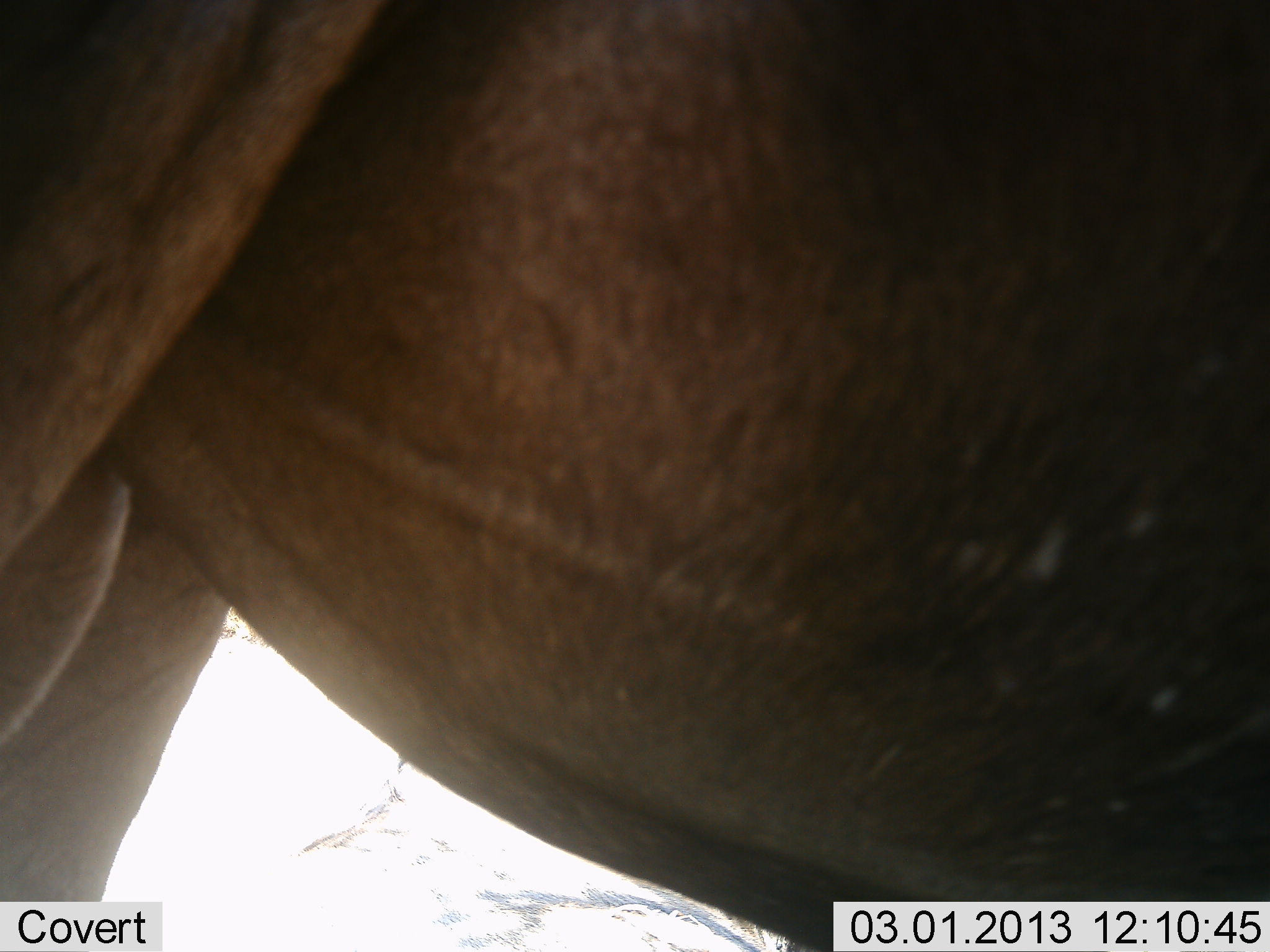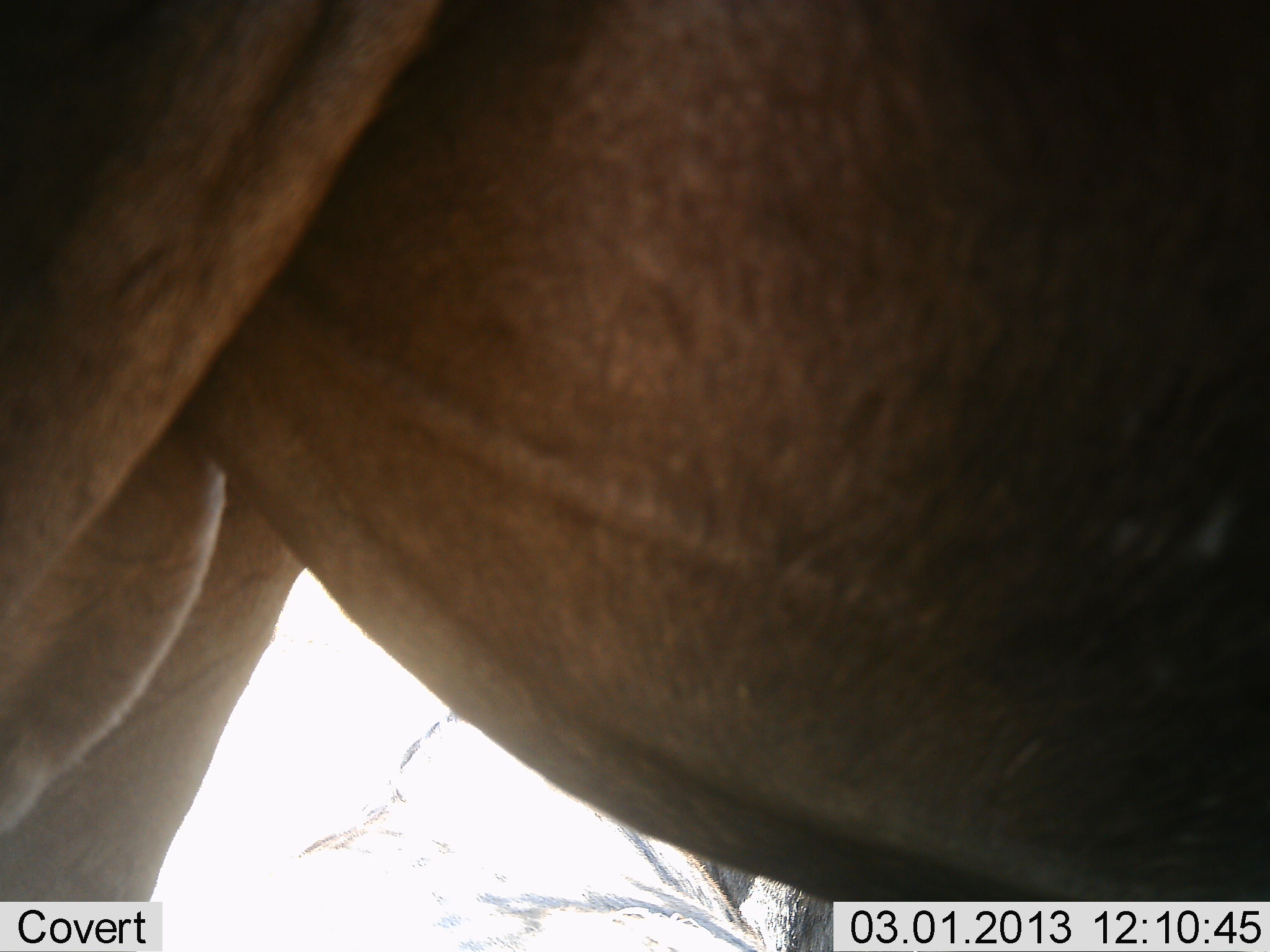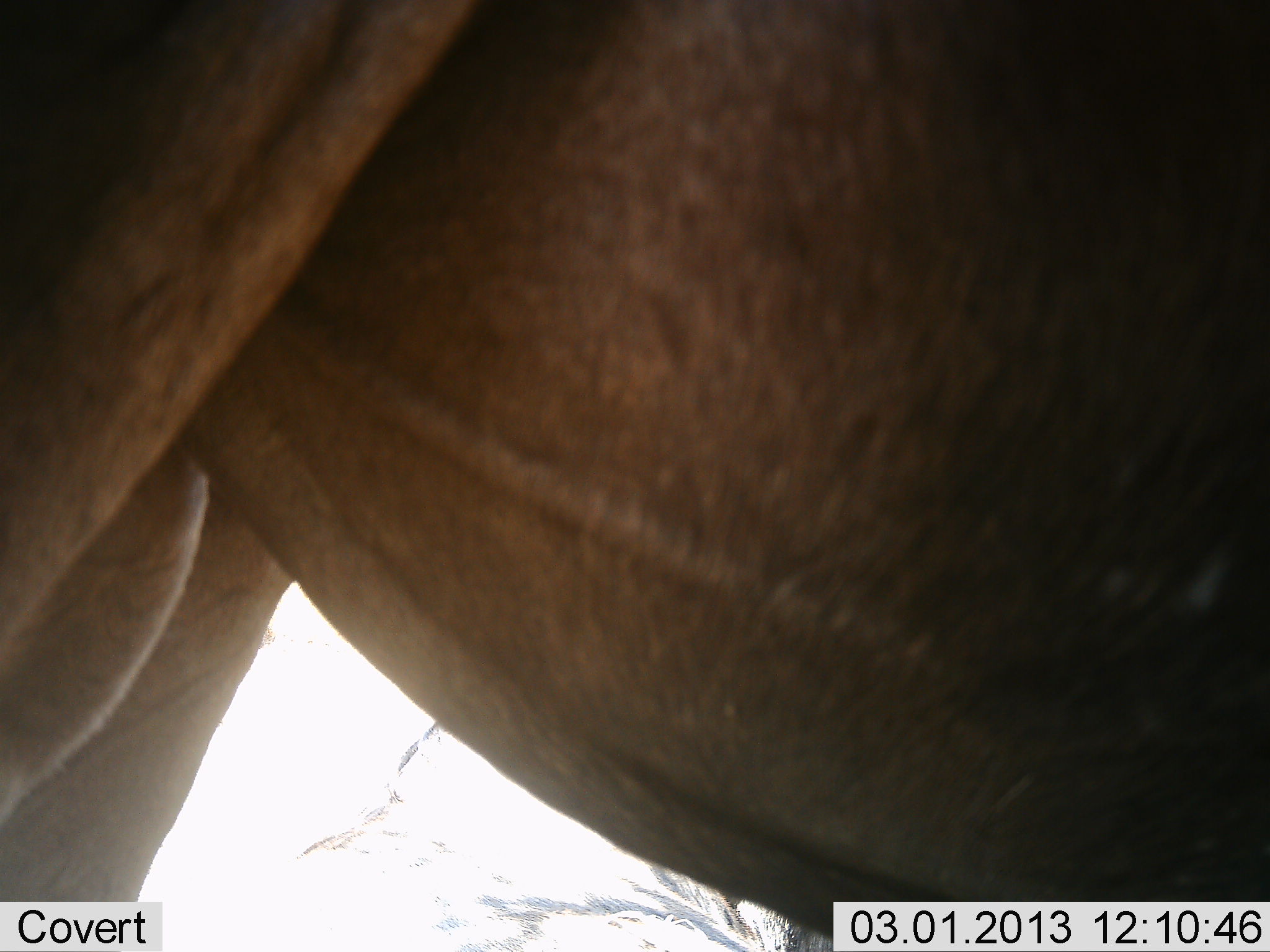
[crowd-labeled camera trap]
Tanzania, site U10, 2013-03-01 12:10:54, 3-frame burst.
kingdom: Animalia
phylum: Chordata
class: Mammalia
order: Artiodactyla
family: Bovidae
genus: Connochaetes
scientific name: Connochaetes taurinus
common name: blue wildebeest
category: wildebeest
Wildebeest (blue wildebeest) (Connochaetes taurinus), count 1. Behavior (volunteer vote fractions): standing 91%, resting 18%, moving 0%, interacting 0%. Young present (vote fraction): 0%. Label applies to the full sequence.